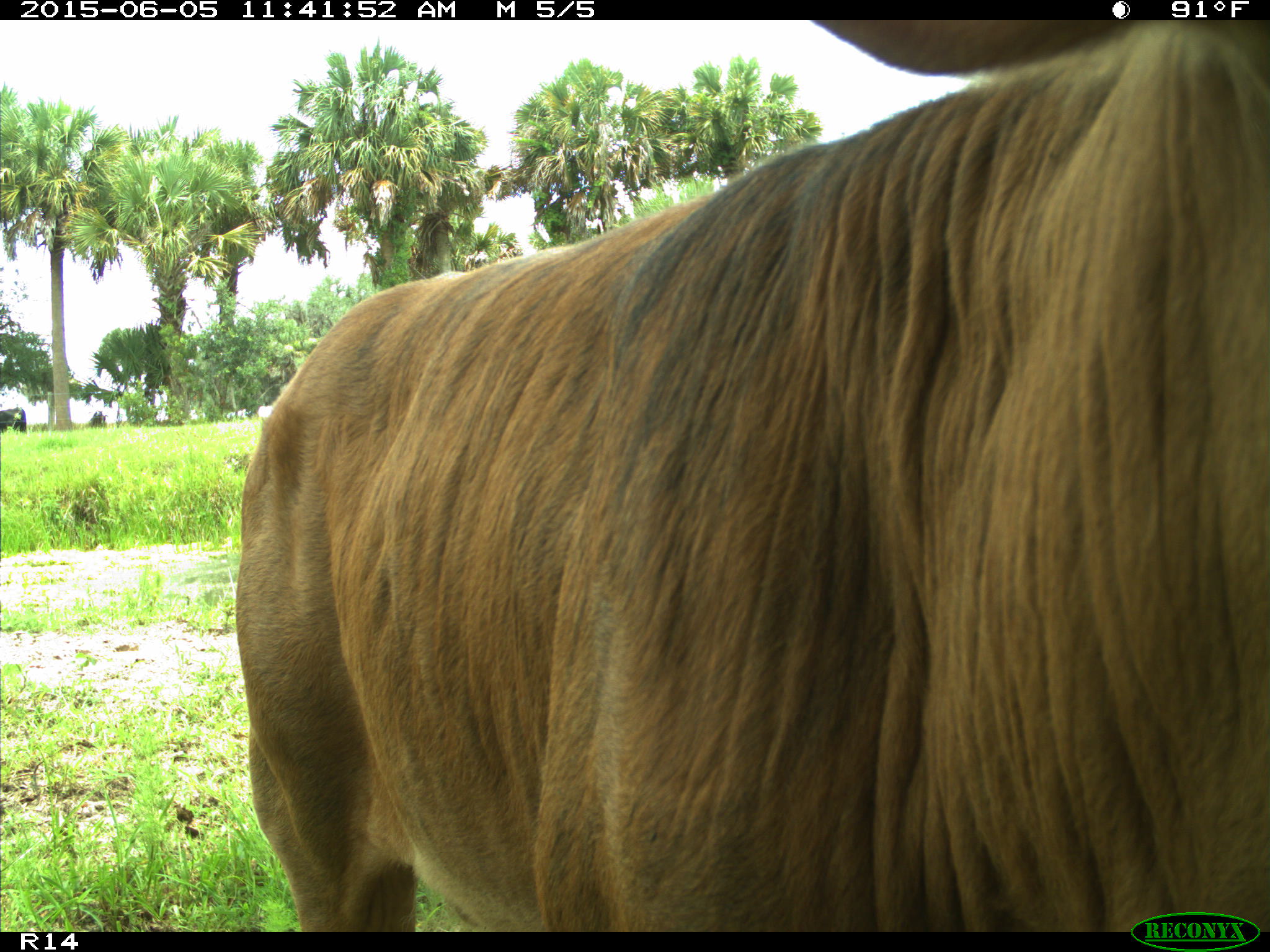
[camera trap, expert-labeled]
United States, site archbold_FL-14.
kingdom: Animalia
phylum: Chordata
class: Mammalia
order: Artiodactyla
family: Bovidae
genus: Bos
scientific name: Bos taurus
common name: domestic cow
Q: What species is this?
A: Bos taurus (domestic cow).